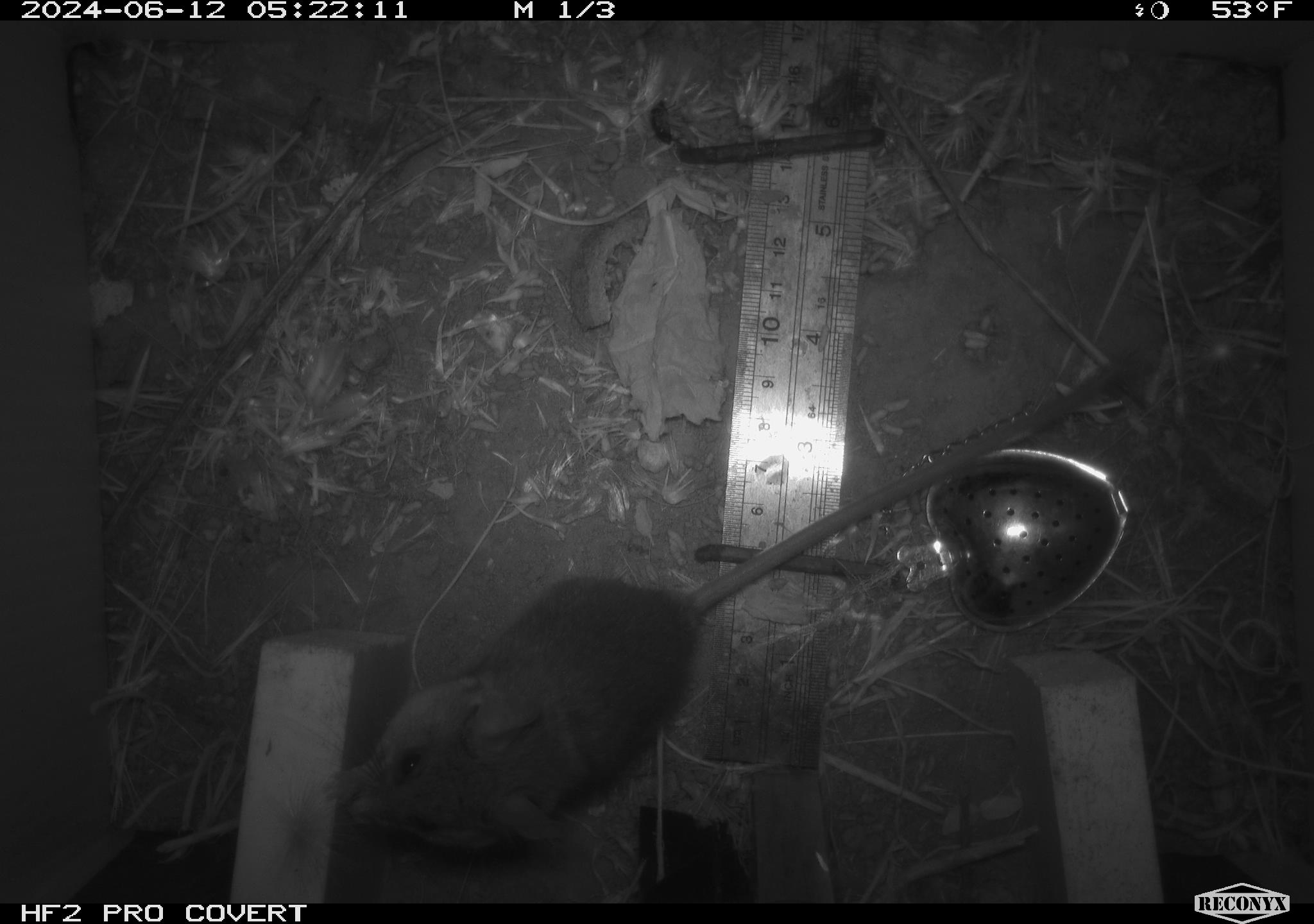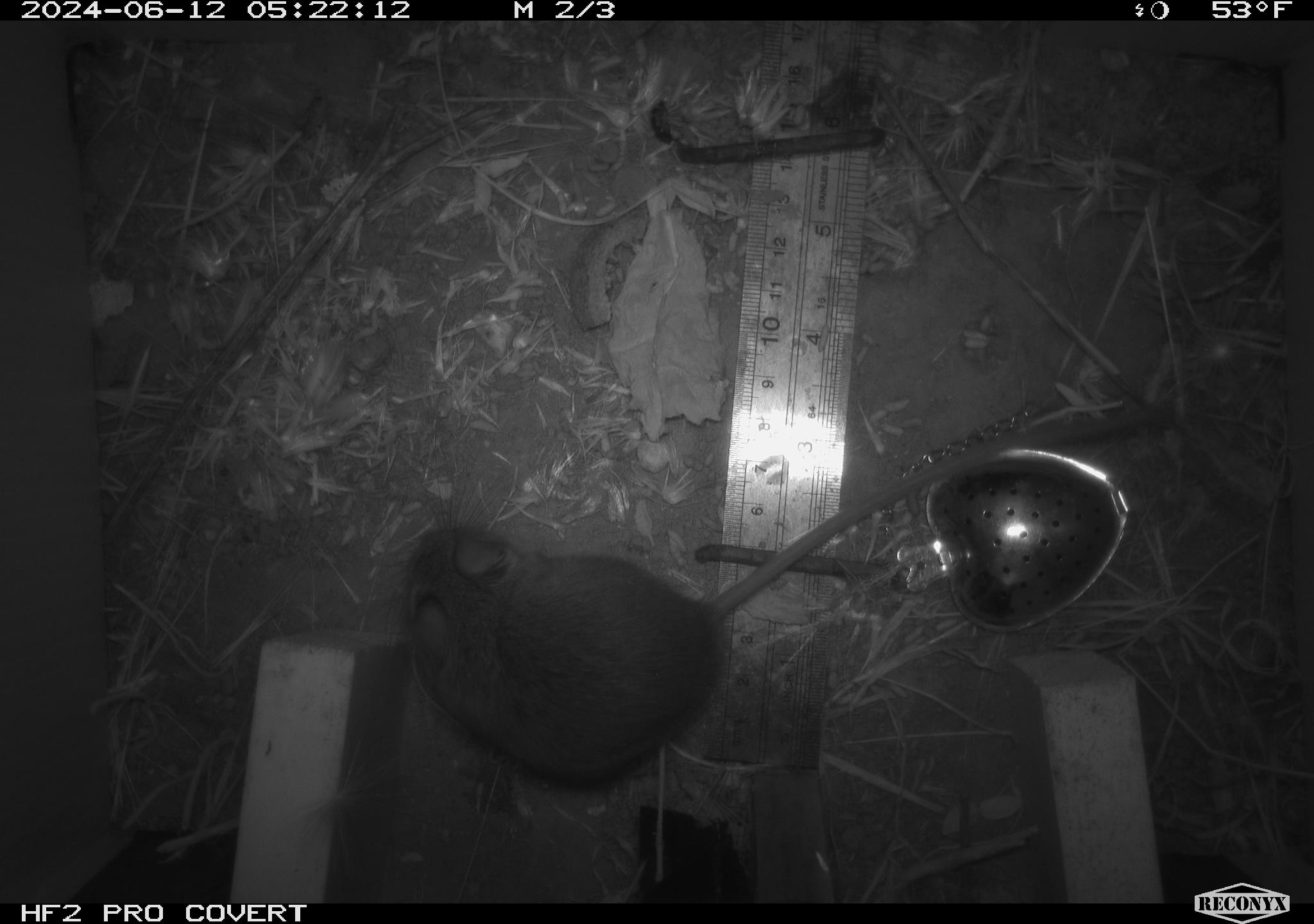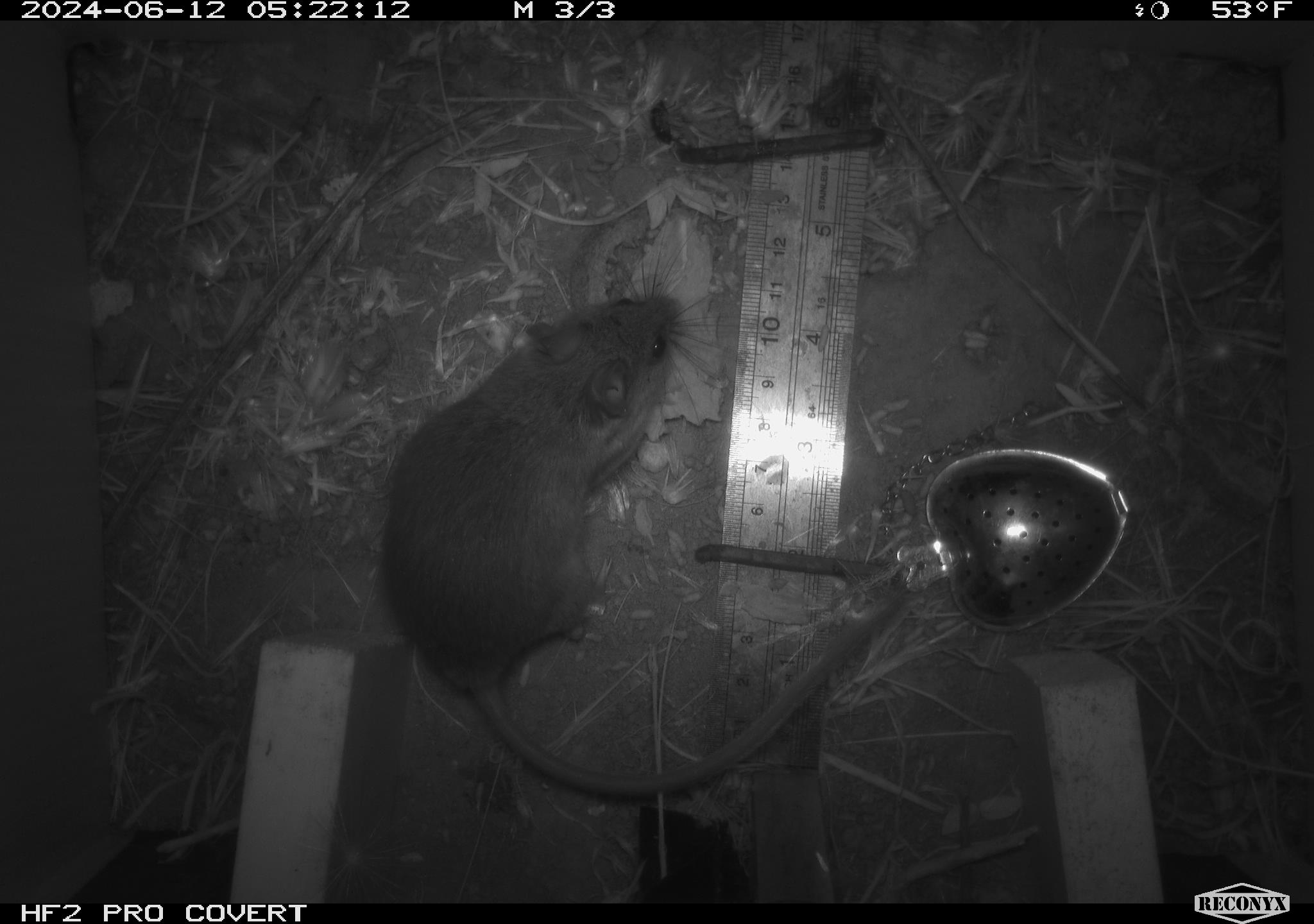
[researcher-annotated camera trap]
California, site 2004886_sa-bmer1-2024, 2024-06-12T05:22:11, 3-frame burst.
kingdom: Animalia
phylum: Chordata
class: Mammalia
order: Rodentia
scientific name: Rodentia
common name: mouse species